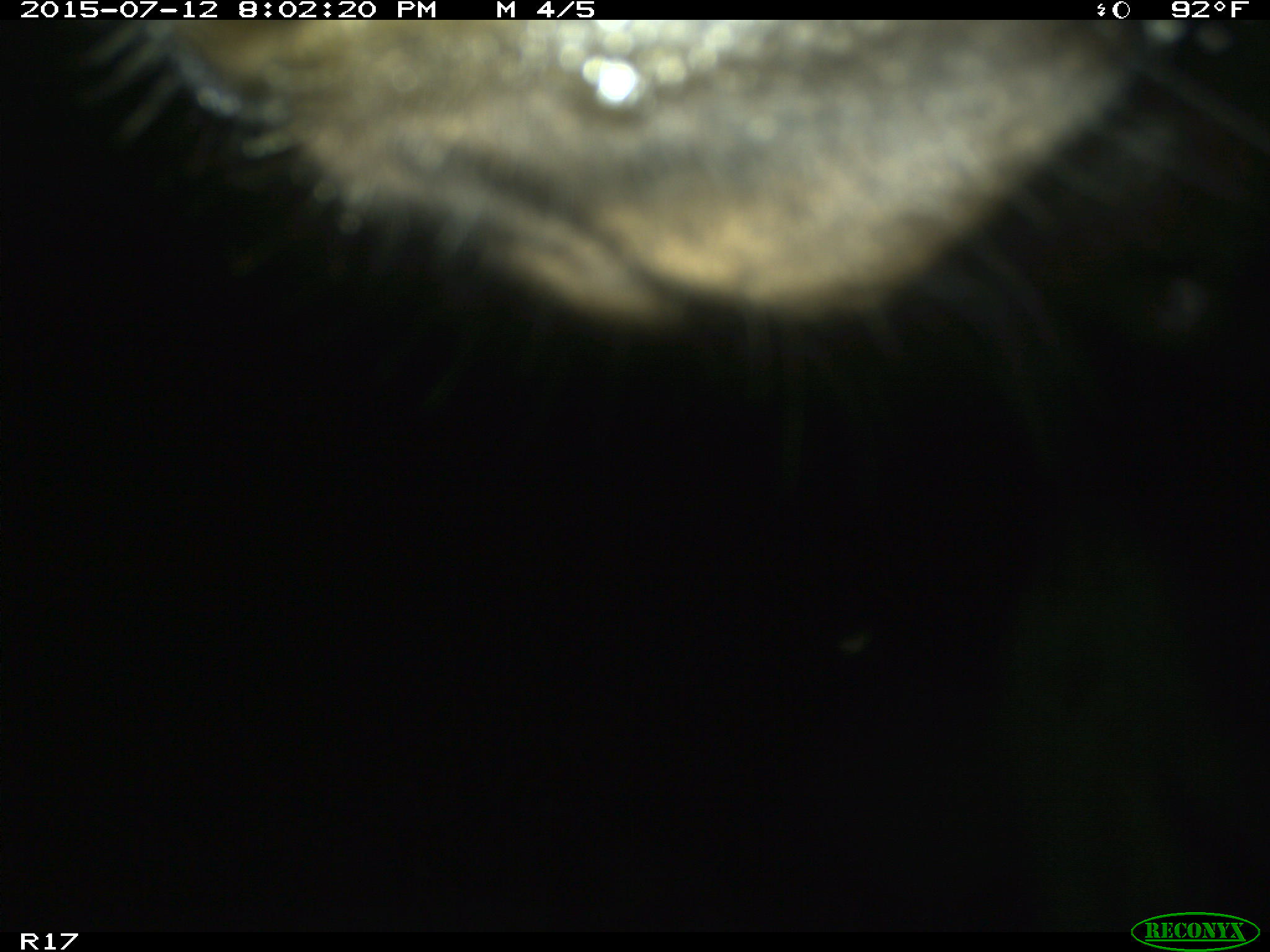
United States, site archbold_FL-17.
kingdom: Animalia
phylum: Chordata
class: Mammalia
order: Artiodactyla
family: Bovidae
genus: Bos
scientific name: Bos taurus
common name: domestic cow